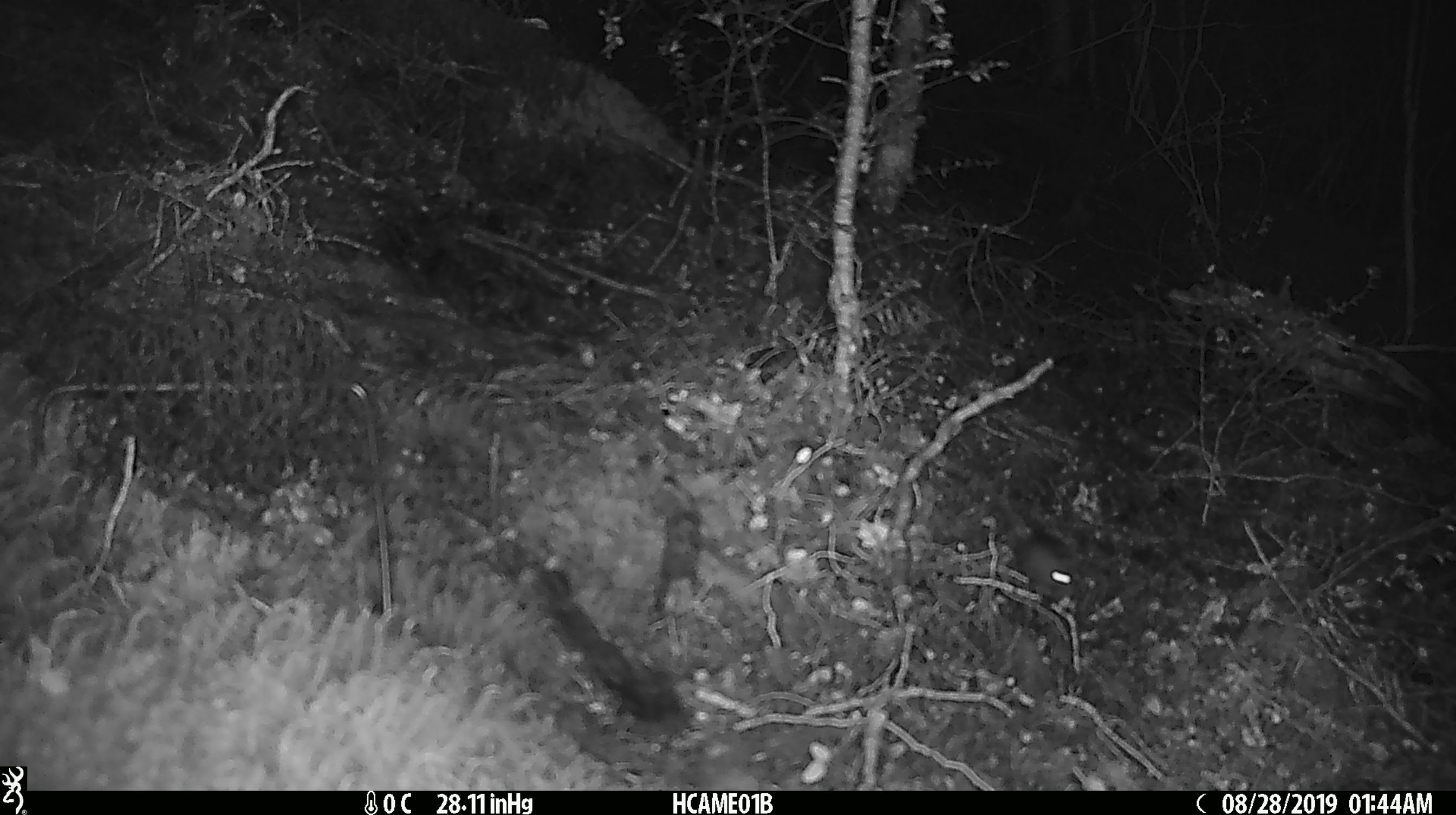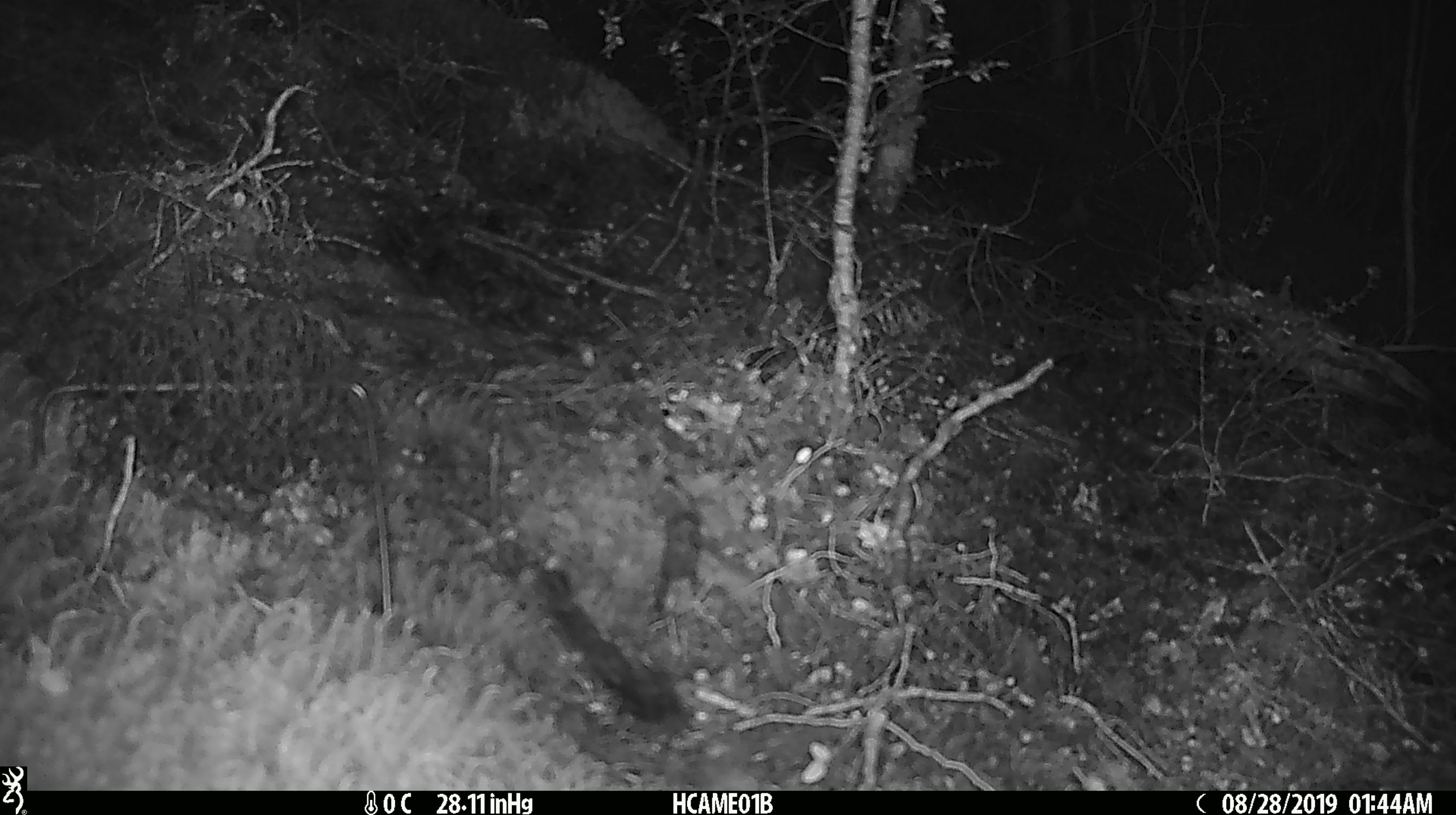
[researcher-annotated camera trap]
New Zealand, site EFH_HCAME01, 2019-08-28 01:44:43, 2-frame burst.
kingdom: Animalia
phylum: Chordata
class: Mammalia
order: Rodentia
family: Muridae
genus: Mus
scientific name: Mus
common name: mouse